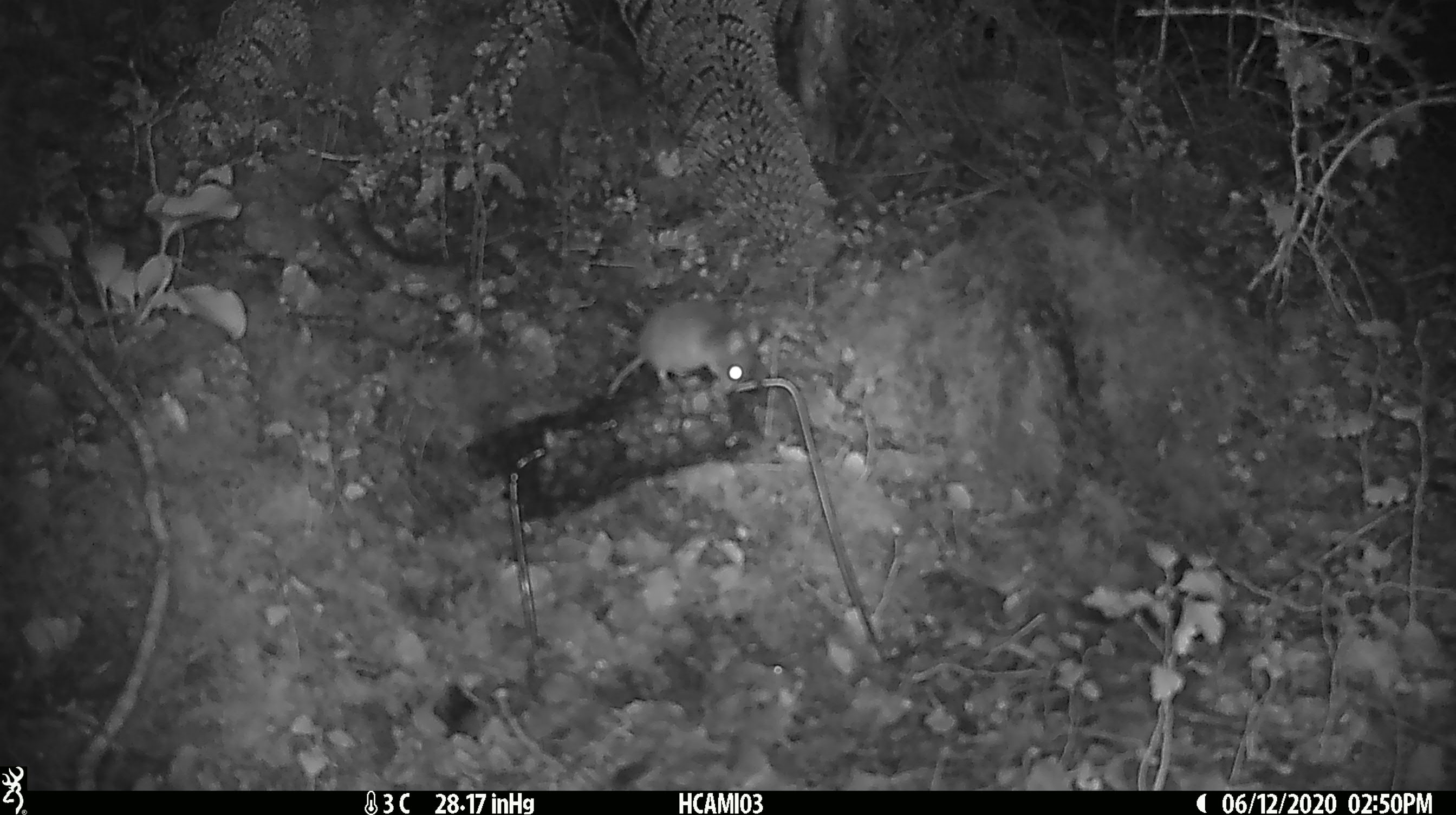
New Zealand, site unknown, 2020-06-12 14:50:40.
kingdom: Animalia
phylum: Chordata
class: Mammalia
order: Rodentia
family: Muridae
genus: Mus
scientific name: Mus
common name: mouse